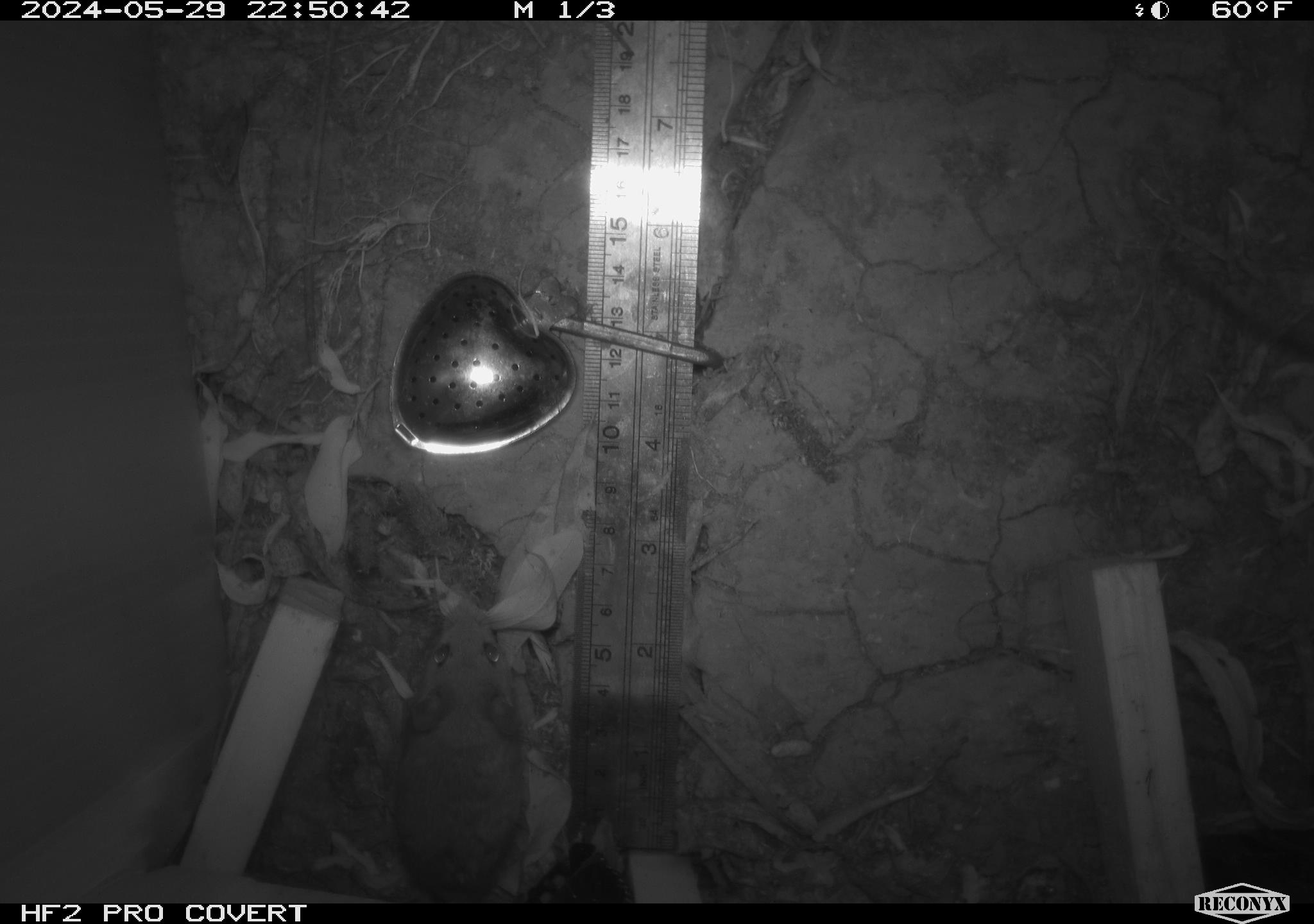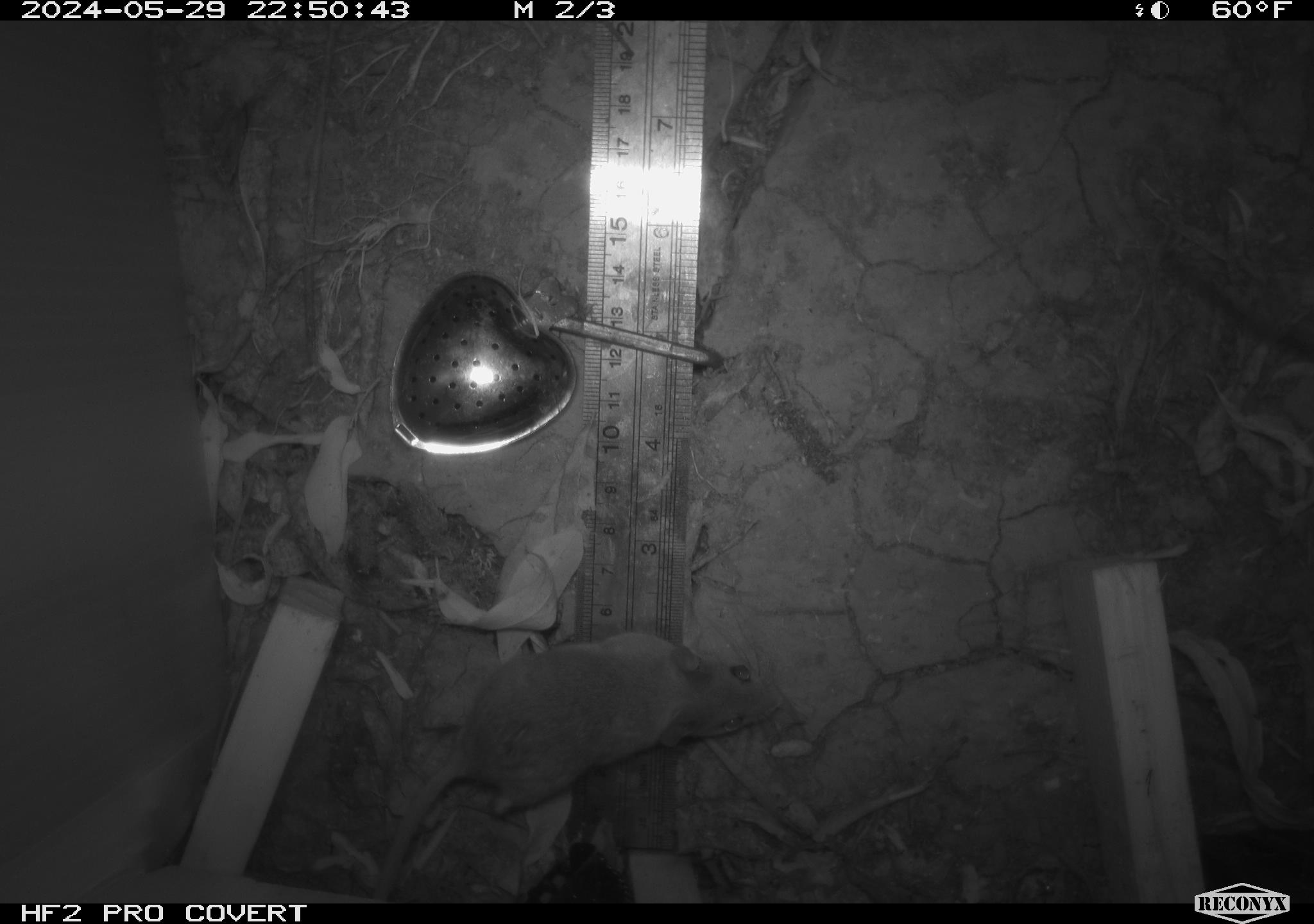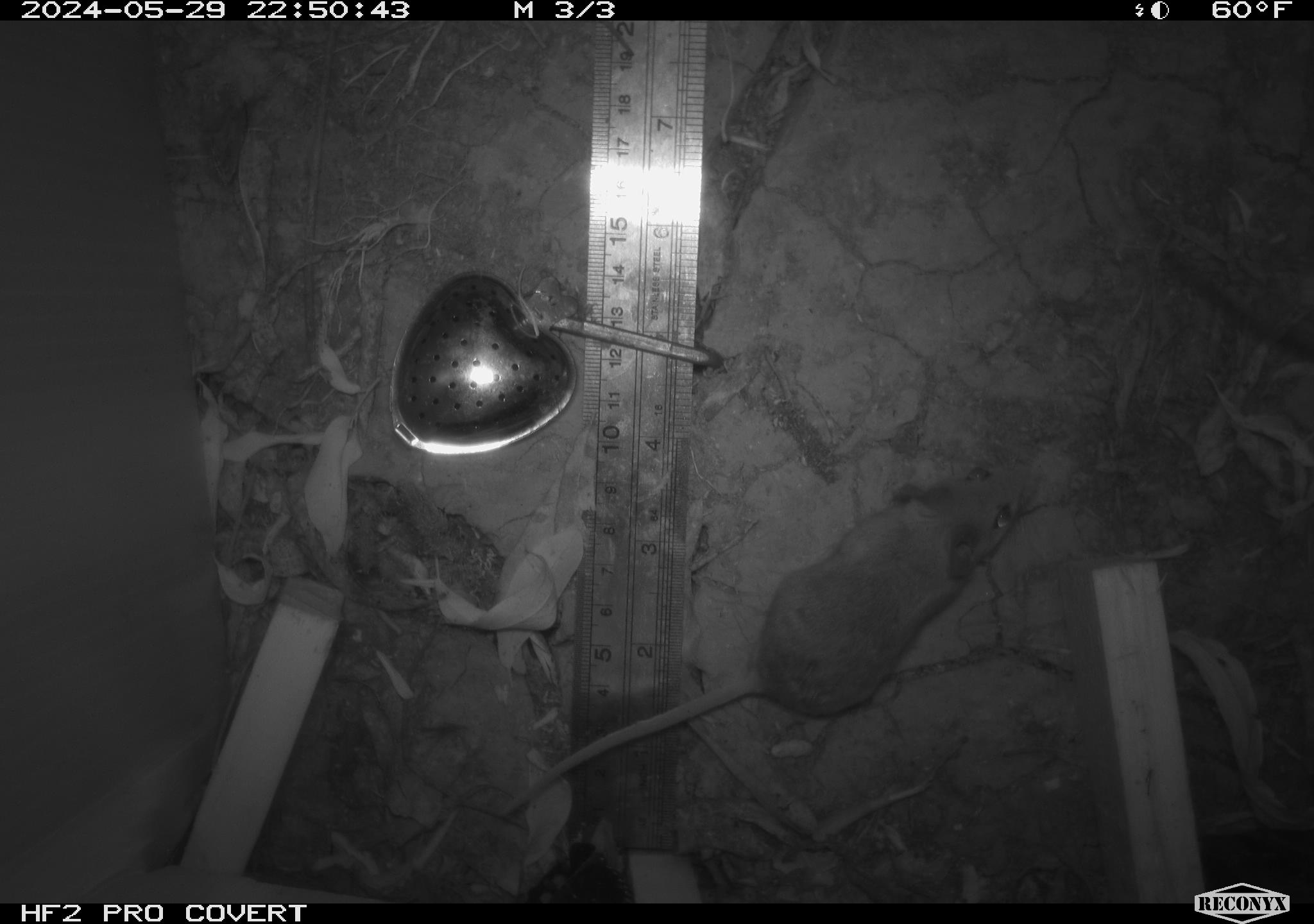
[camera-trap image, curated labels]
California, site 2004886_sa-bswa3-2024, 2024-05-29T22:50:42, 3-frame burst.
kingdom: Animalia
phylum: Chordata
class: Mammalia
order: Rodentia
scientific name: Rodentia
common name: mouse species